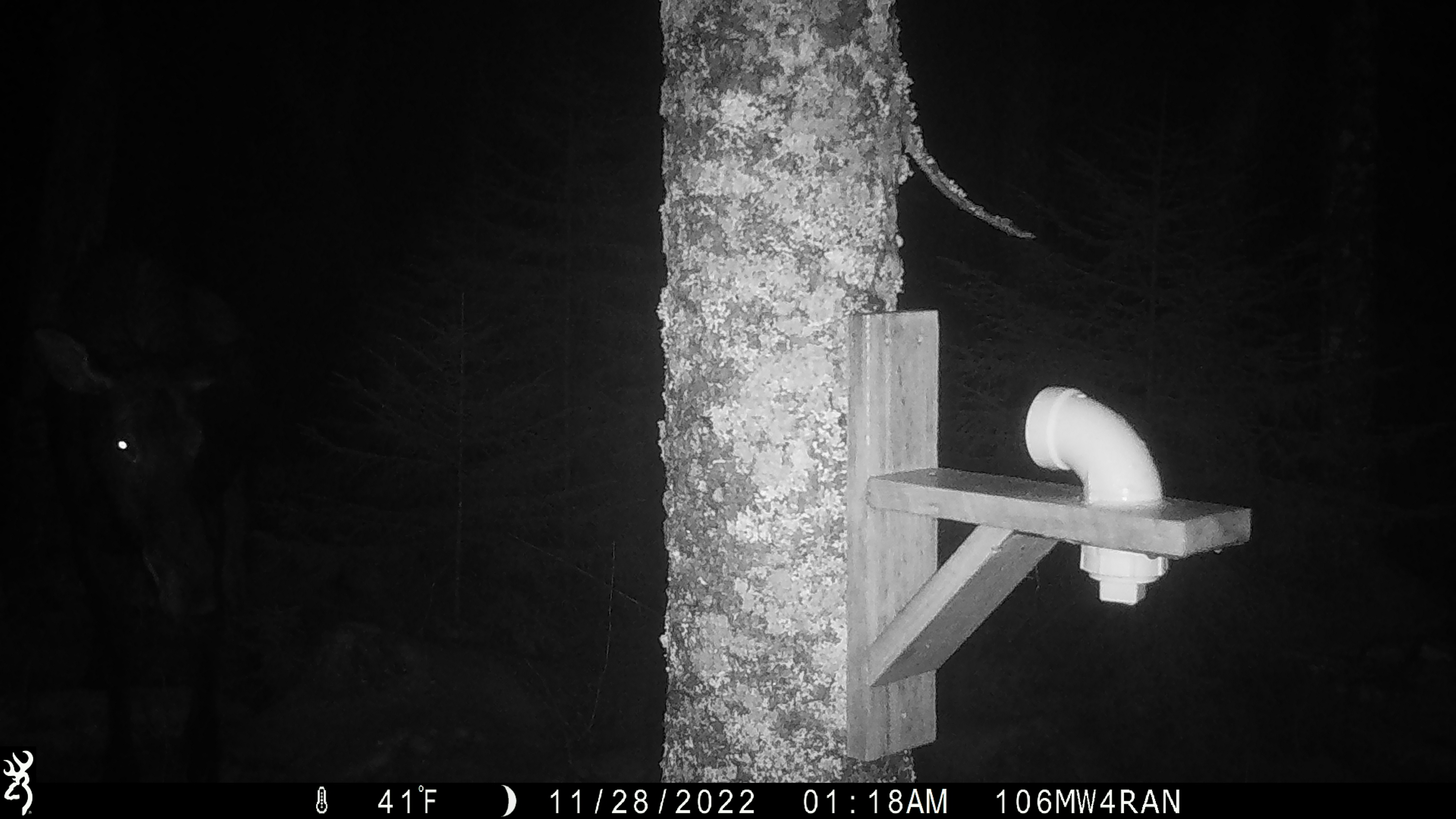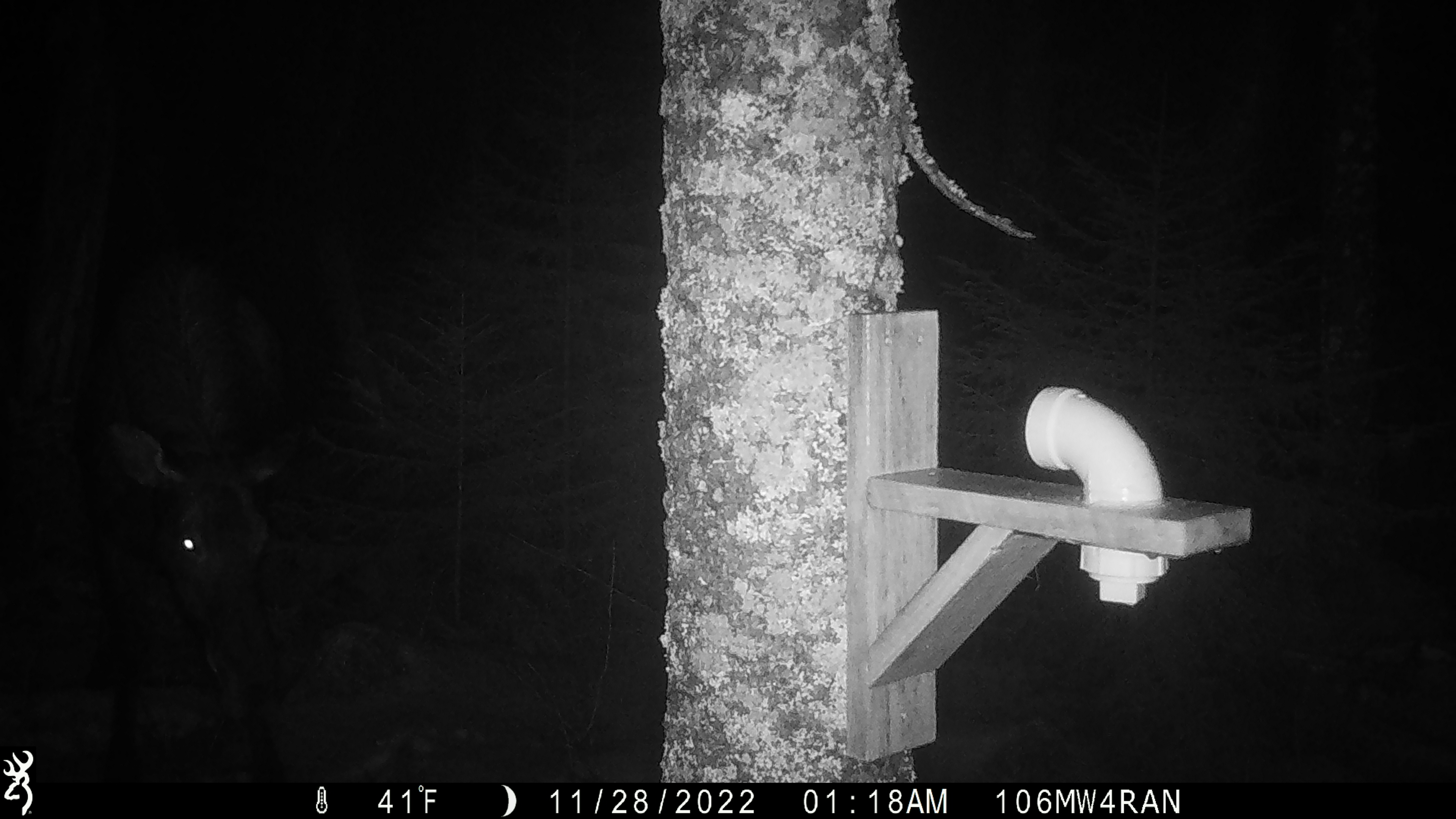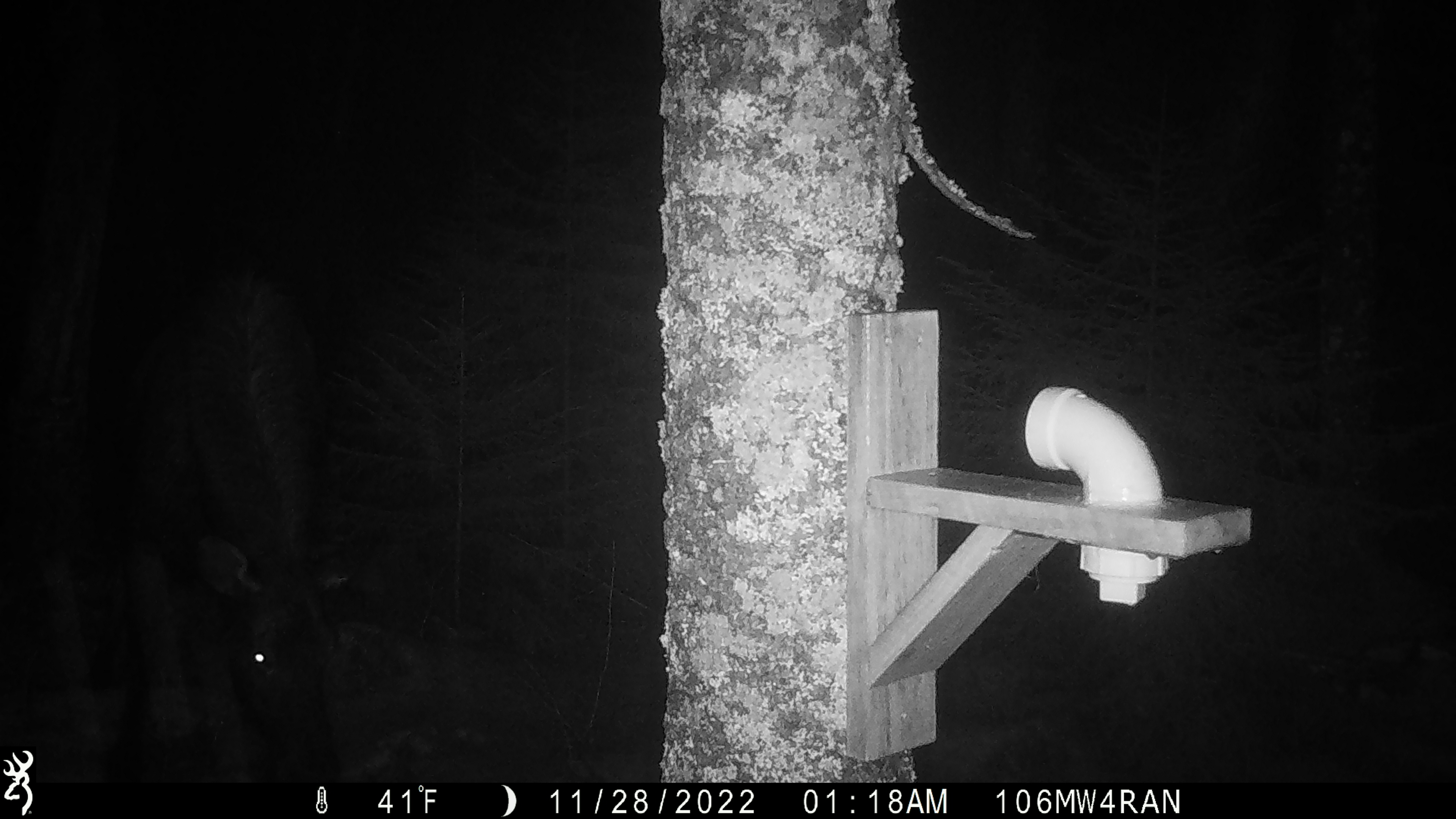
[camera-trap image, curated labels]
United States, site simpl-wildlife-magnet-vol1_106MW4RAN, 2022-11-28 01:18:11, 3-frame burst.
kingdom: Animalia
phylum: Chordata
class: Mammalia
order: Artiodactyla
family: Cervidae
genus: Alces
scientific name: Alces alces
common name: moose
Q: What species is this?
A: Moose (Alces alces).